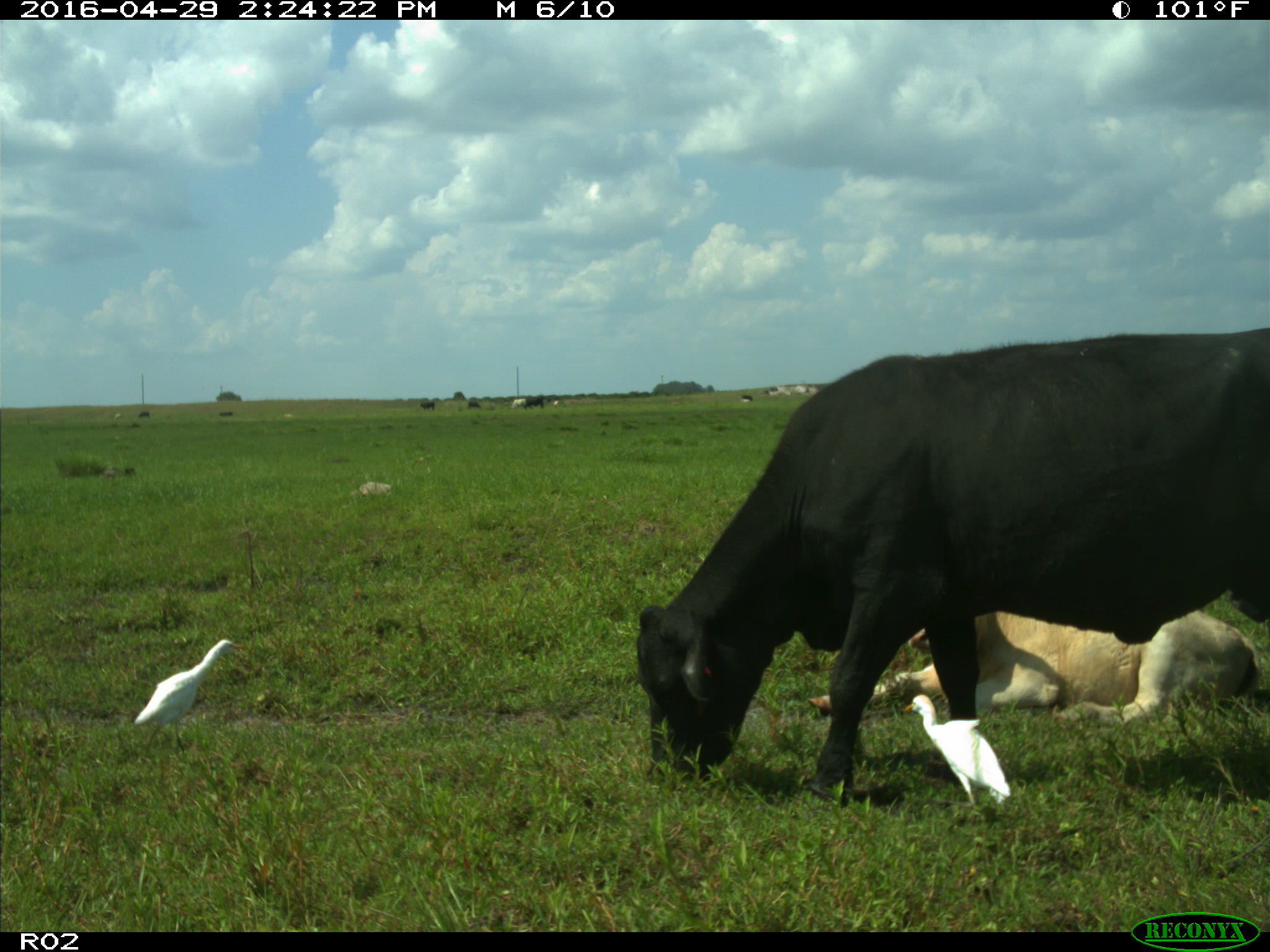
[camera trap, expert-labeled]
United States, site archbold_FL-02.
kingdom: Animalia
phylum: Chordata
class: Mammalia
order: Artiodactyla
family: Bovidae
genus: Bos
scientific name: Bos taurus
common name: domestic cow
Bos taurus (domestic cow).